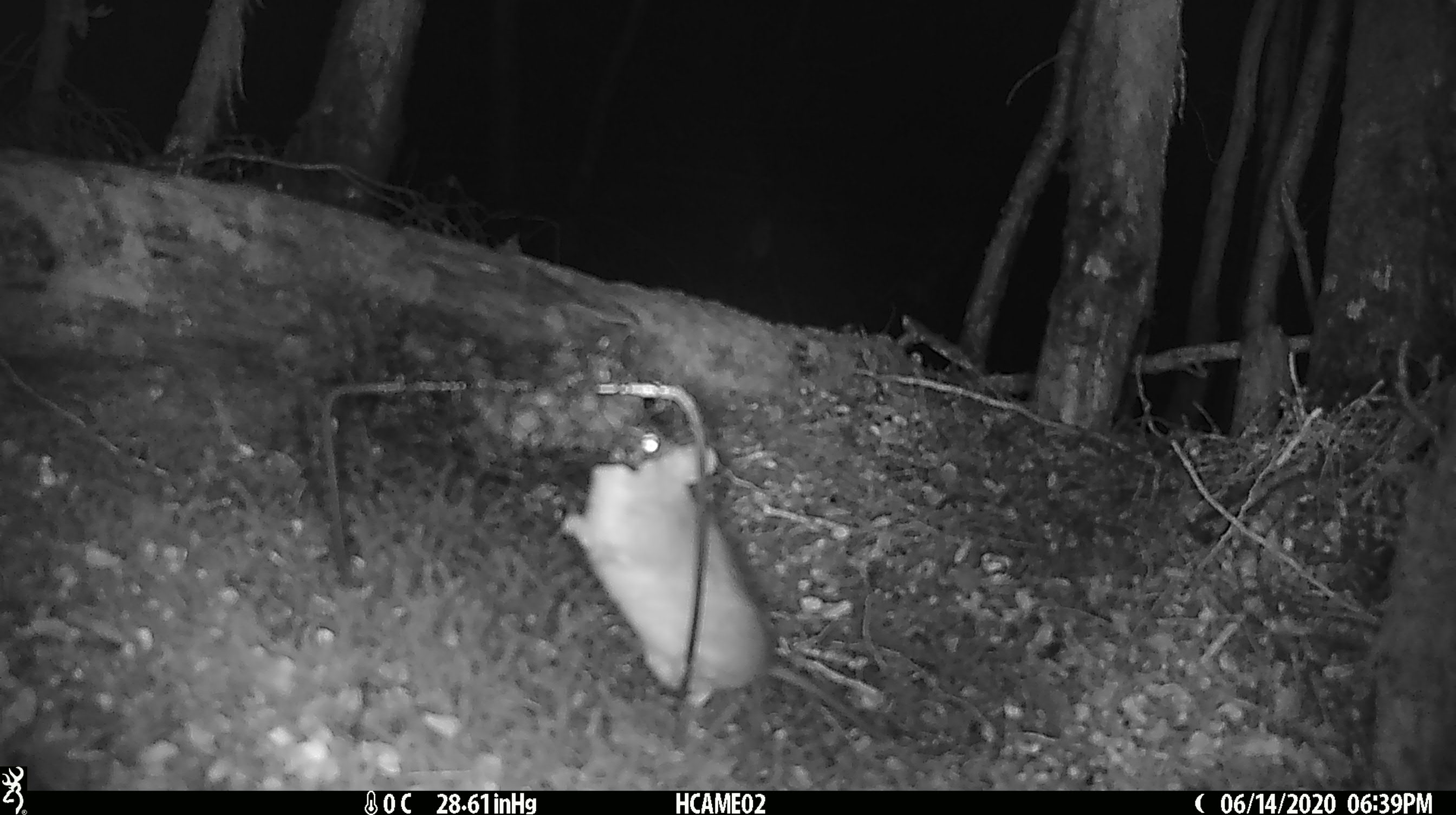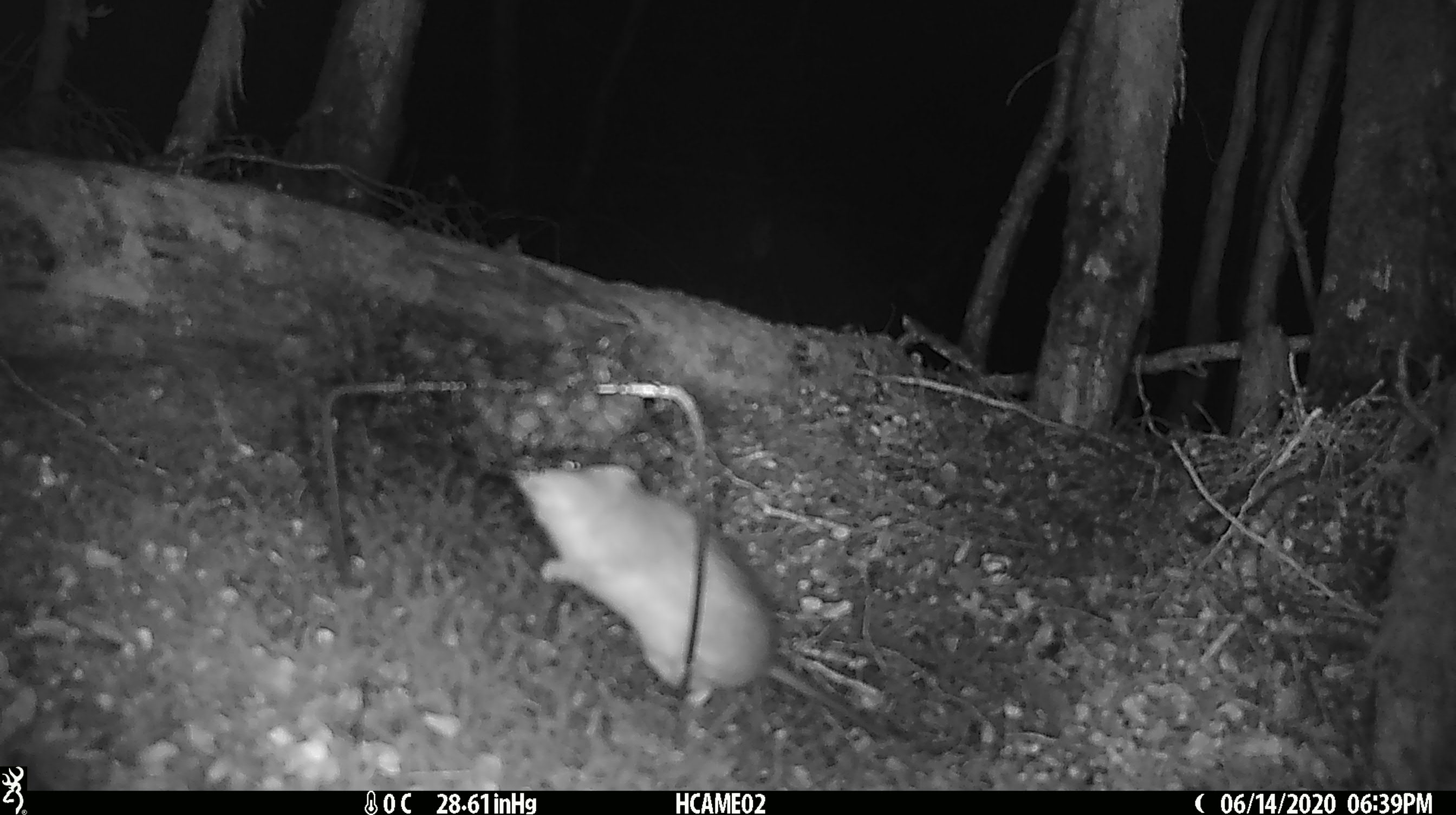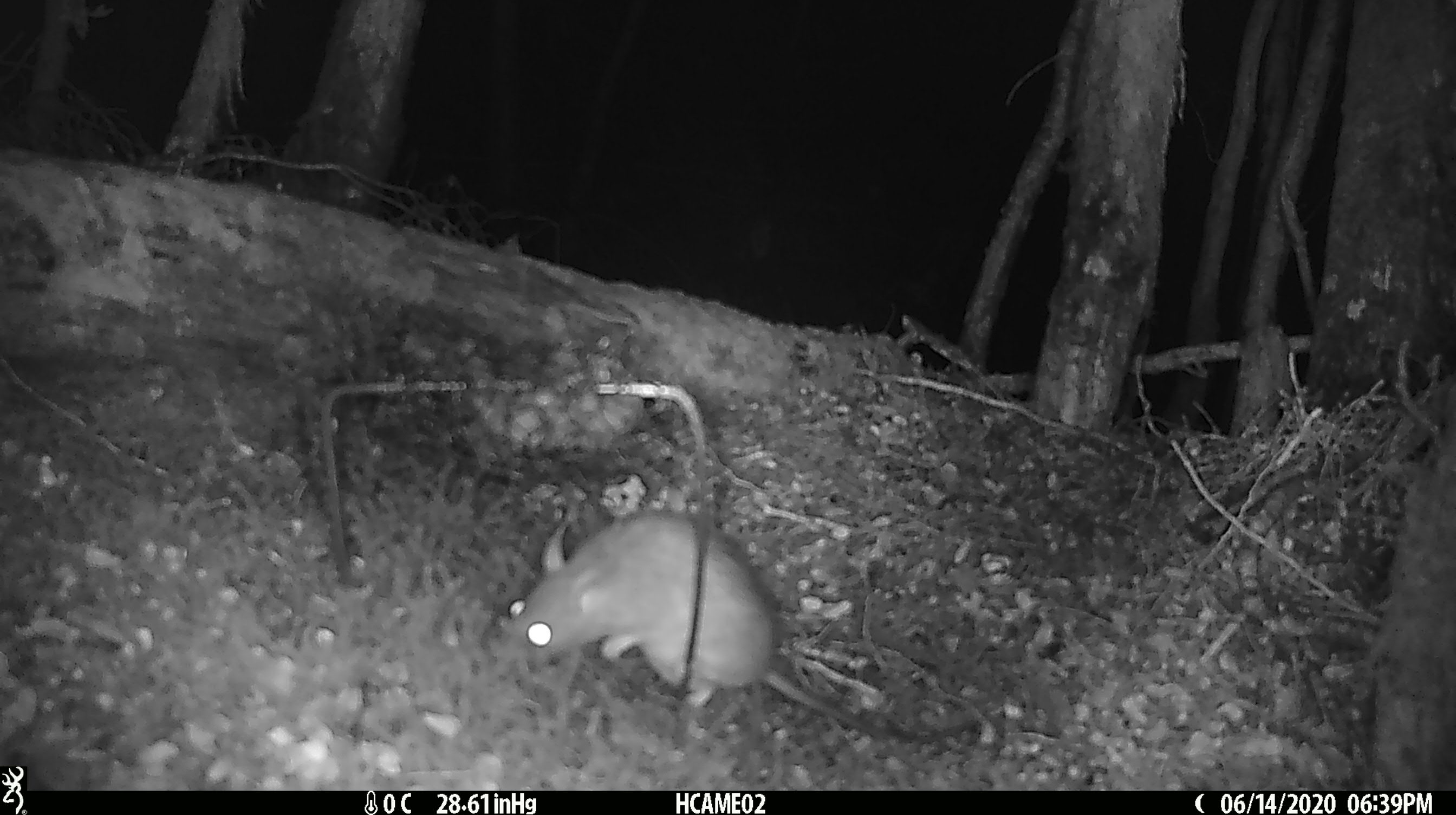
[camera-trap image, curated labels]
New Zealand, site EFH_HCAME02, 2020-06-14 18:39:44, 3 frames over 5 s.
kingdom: Animalia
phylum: Chordata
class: Mammalia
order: Rodentia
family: Muridae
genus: Rattus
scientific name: Rattus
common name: rat